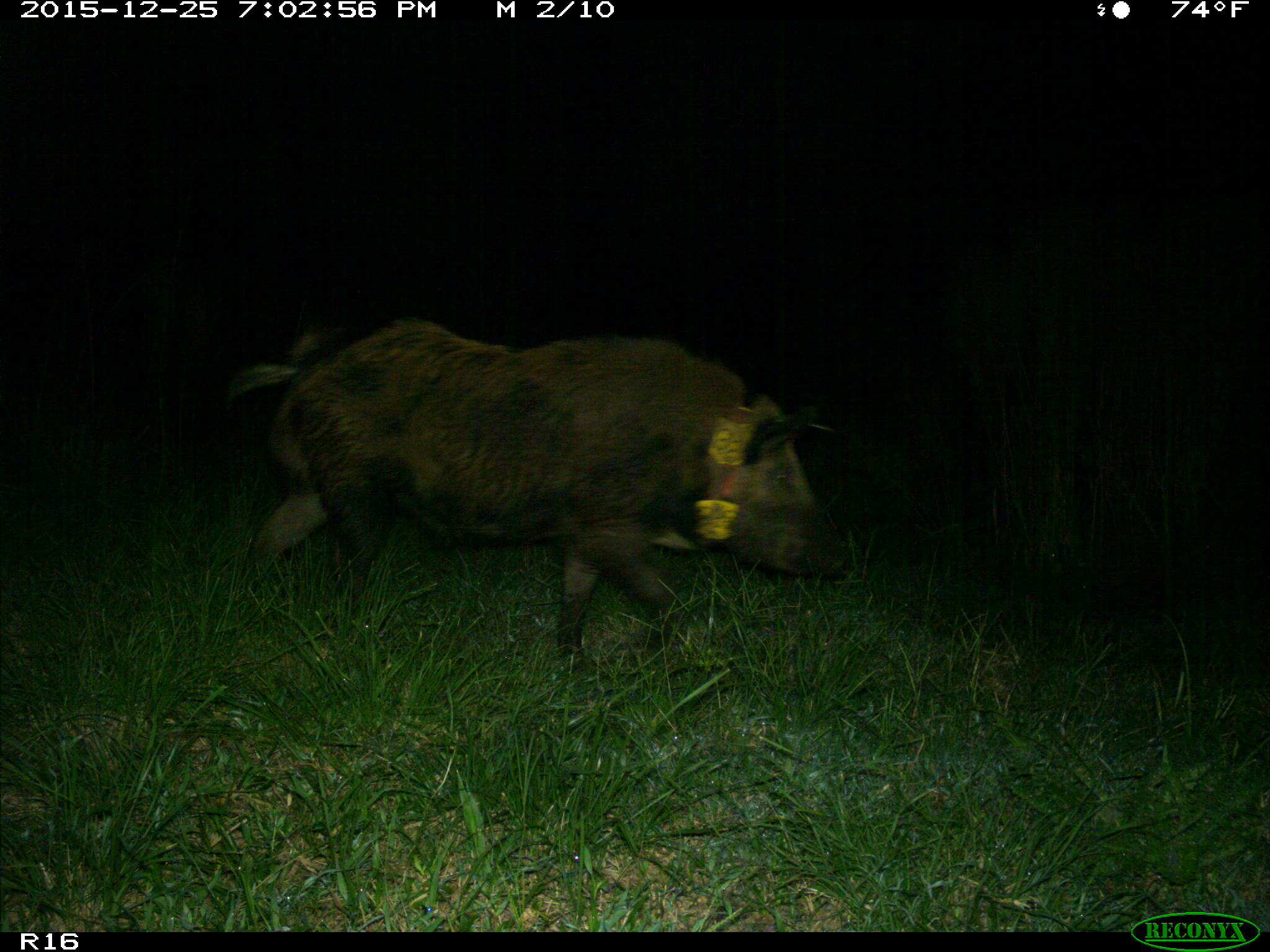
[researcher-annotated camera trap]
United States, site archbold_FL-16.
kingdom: Animalia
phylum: Chordata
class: Mammalia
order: Artiodactyla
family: Suidae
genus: Sus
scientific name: Sus scrofa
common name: wild boar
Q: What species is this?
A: Sus scrofa (wild boar).